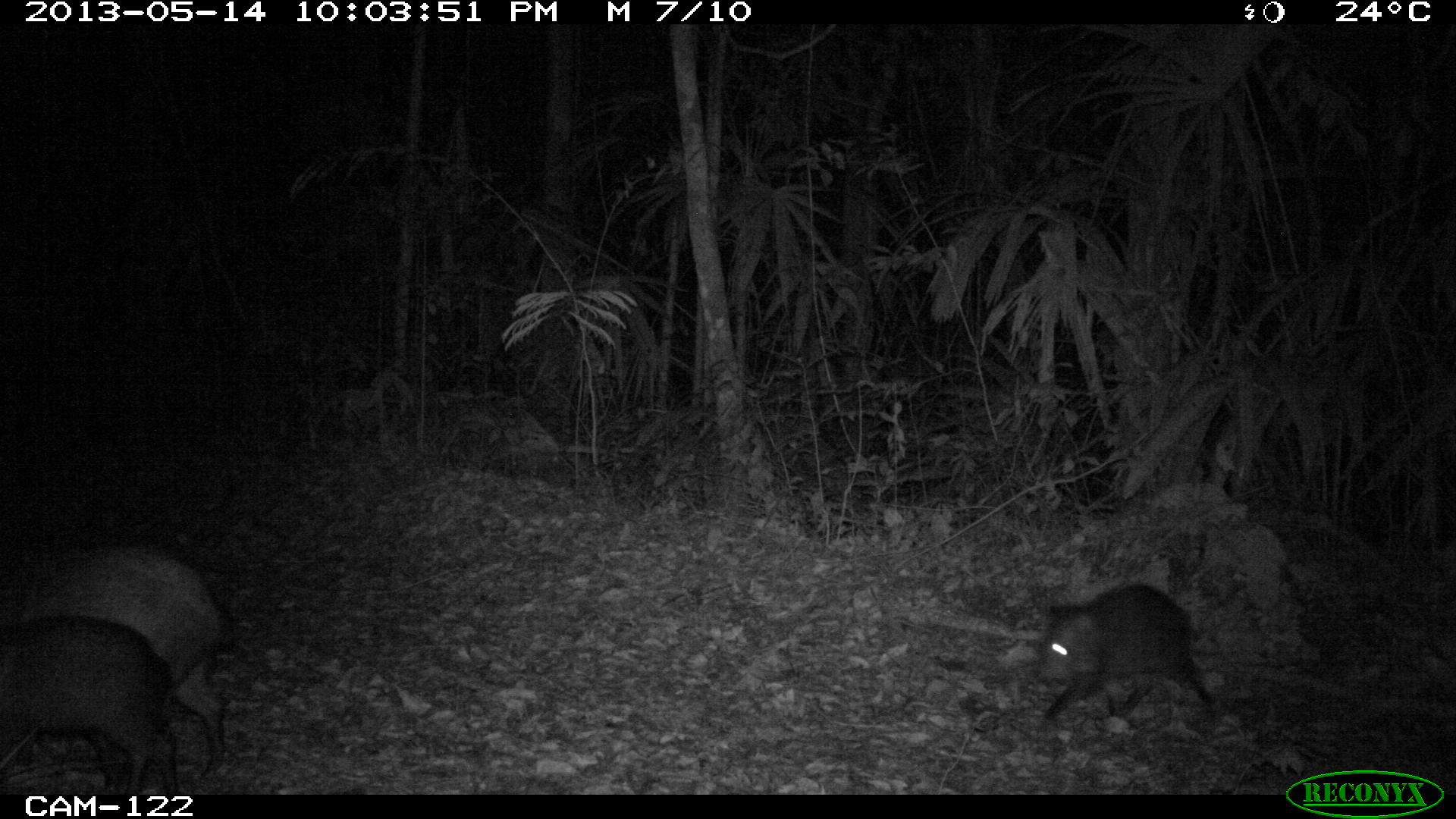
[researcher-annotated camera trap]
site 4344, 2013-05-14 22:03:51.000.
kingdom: Animalia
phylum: Chordata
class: Mammalia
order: Artiodactyla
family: Tayassuidae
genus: Pecari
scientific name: Pecari tajacu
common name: collared peccary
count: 9